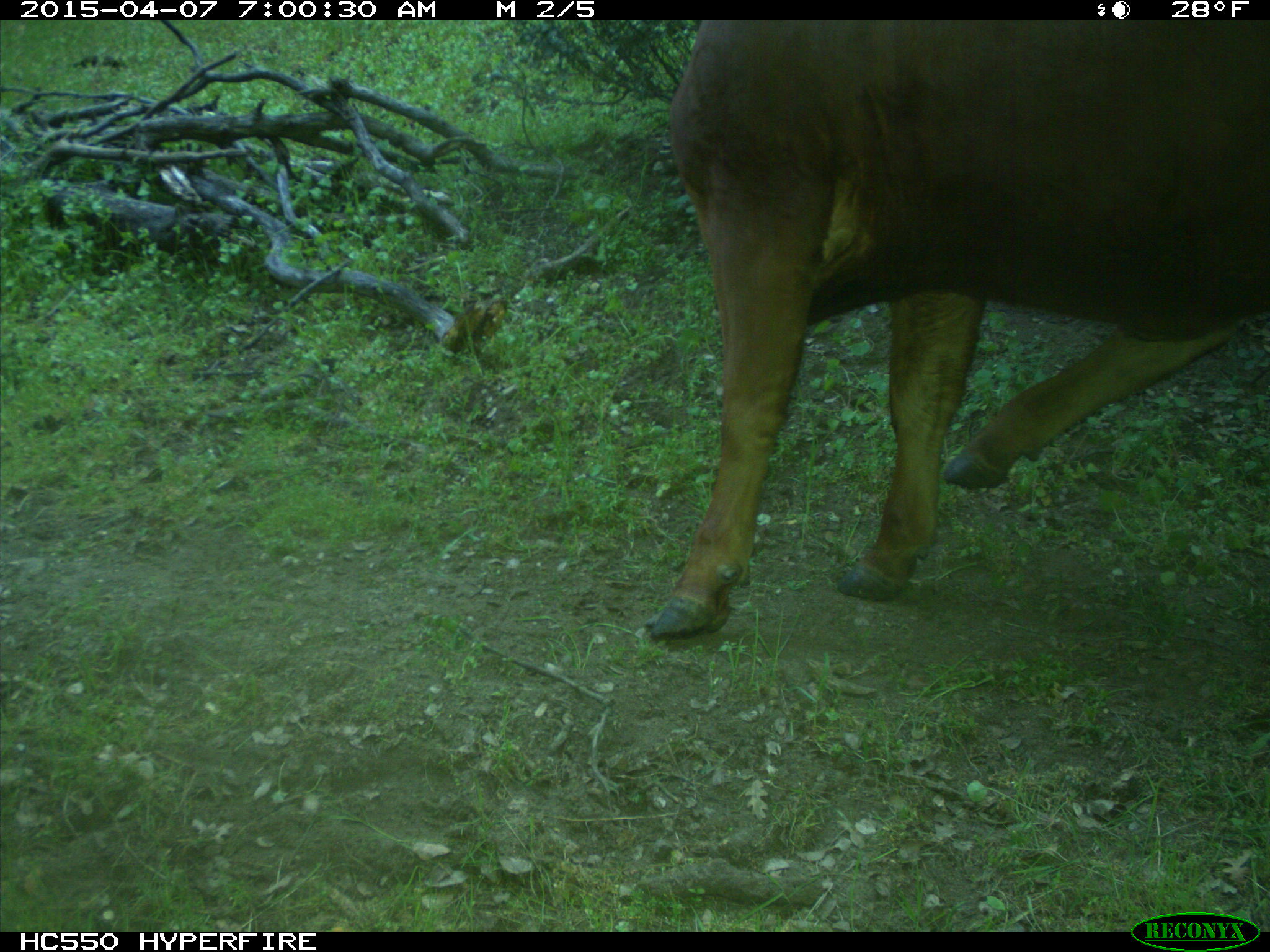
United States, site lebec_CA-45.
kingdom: Animalia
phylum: Chordata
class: Mammalia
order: Artiodactyla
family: Bovidae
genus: Bos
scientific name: Bos taurus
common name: domestic cow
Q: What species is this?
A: Bos taurus (domestic cow).